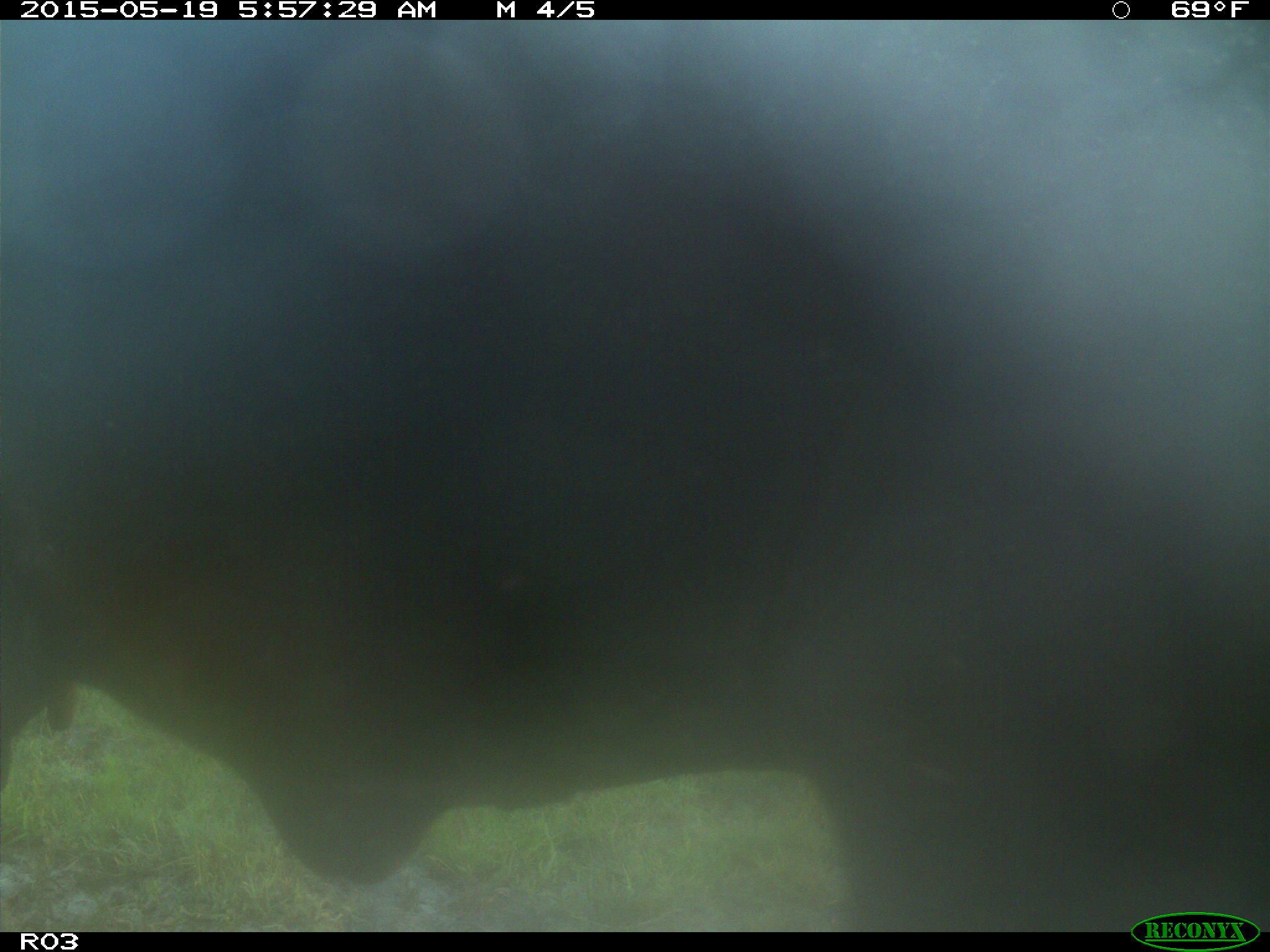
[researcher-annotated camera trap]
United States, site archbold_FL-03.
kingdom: Animalia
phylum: Chordata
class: Mammalia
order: Artiodactyla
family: Bovidae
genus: Bos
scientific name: Bos taurus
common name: domestic cow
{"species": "Bos taurus (domestic cow)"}